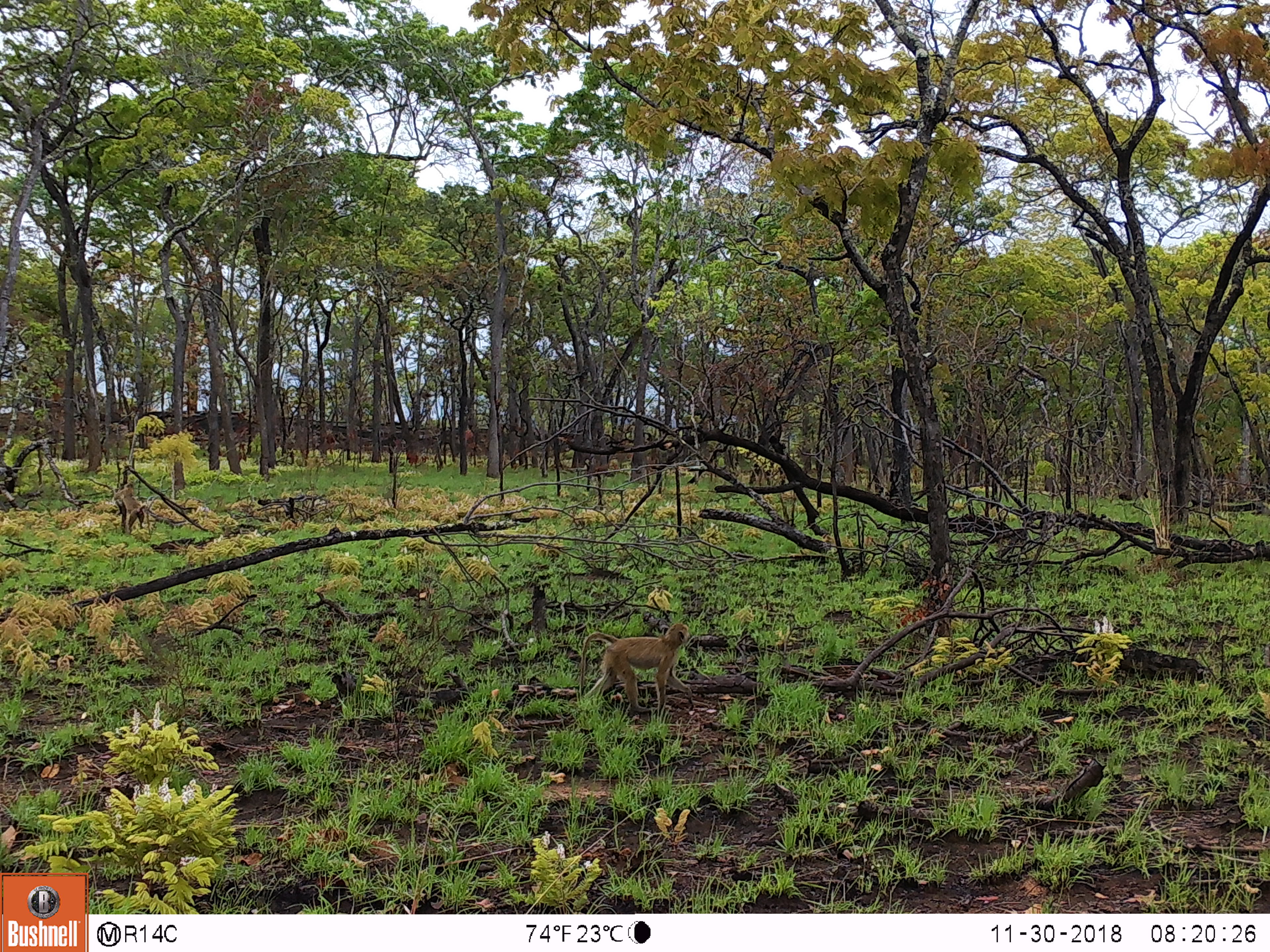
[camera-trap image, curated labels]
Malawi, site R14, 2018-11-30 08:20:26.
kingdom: Animalia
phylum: Chordata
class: Mammalia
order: Primates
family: Cercopithecidae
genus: Papio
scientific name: Papio cynocephalus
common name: yellow baboon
Yellow baboon (Papio cynocephalus), count 2.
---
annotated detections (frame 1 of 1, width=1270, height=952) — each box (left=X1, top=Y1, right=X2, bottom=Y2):
yellow baboon: (left=572, top=619, right=697, bottom=732); (left=109, top=477, right=148, bottom=534)